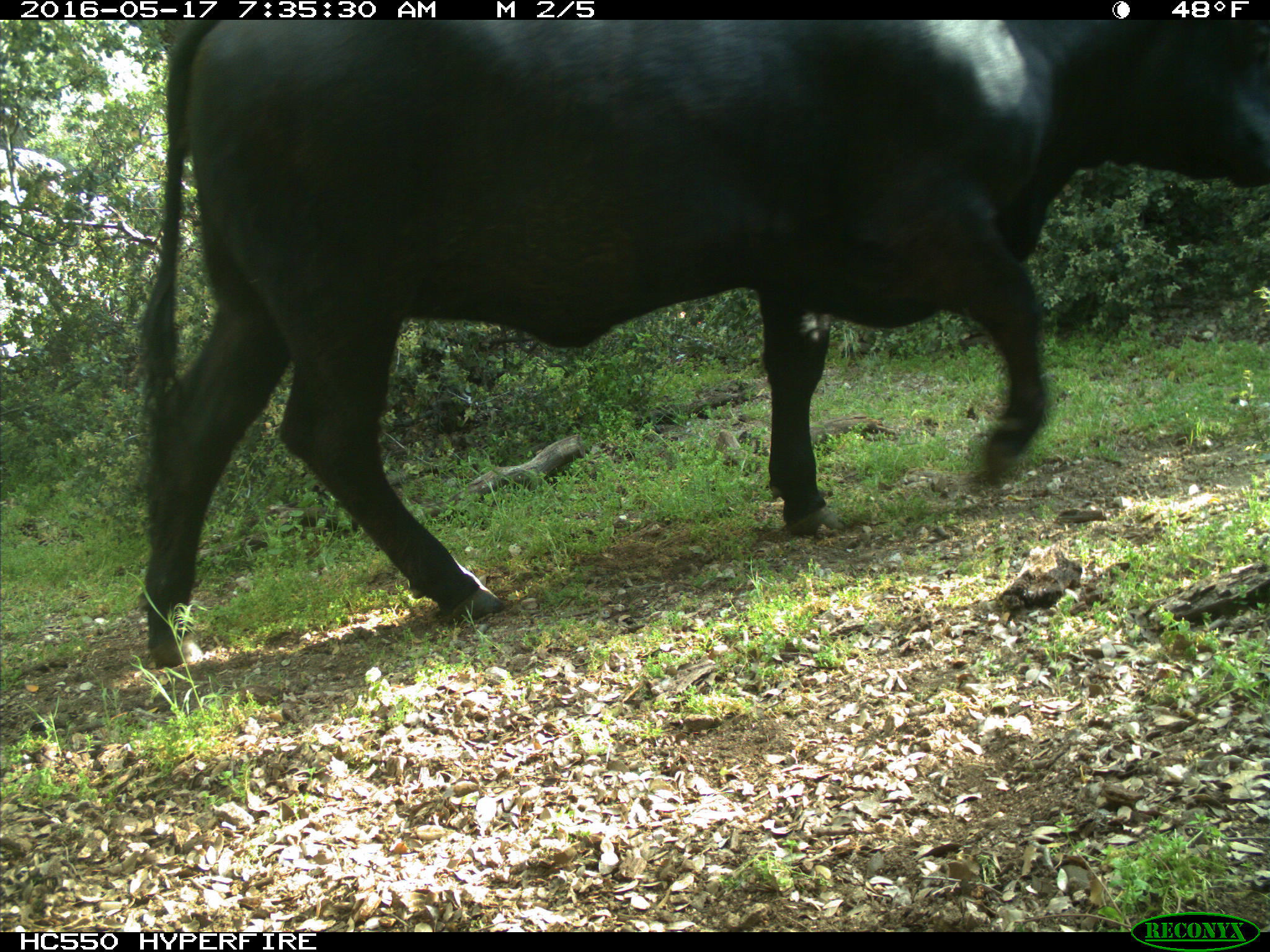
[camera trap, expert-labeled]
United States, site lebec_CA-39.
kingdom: Animalia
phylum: Chordata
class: Mammalia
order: Artiodactyla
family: Bovidae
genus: Bos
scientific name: Bos taurus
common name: domestic cow